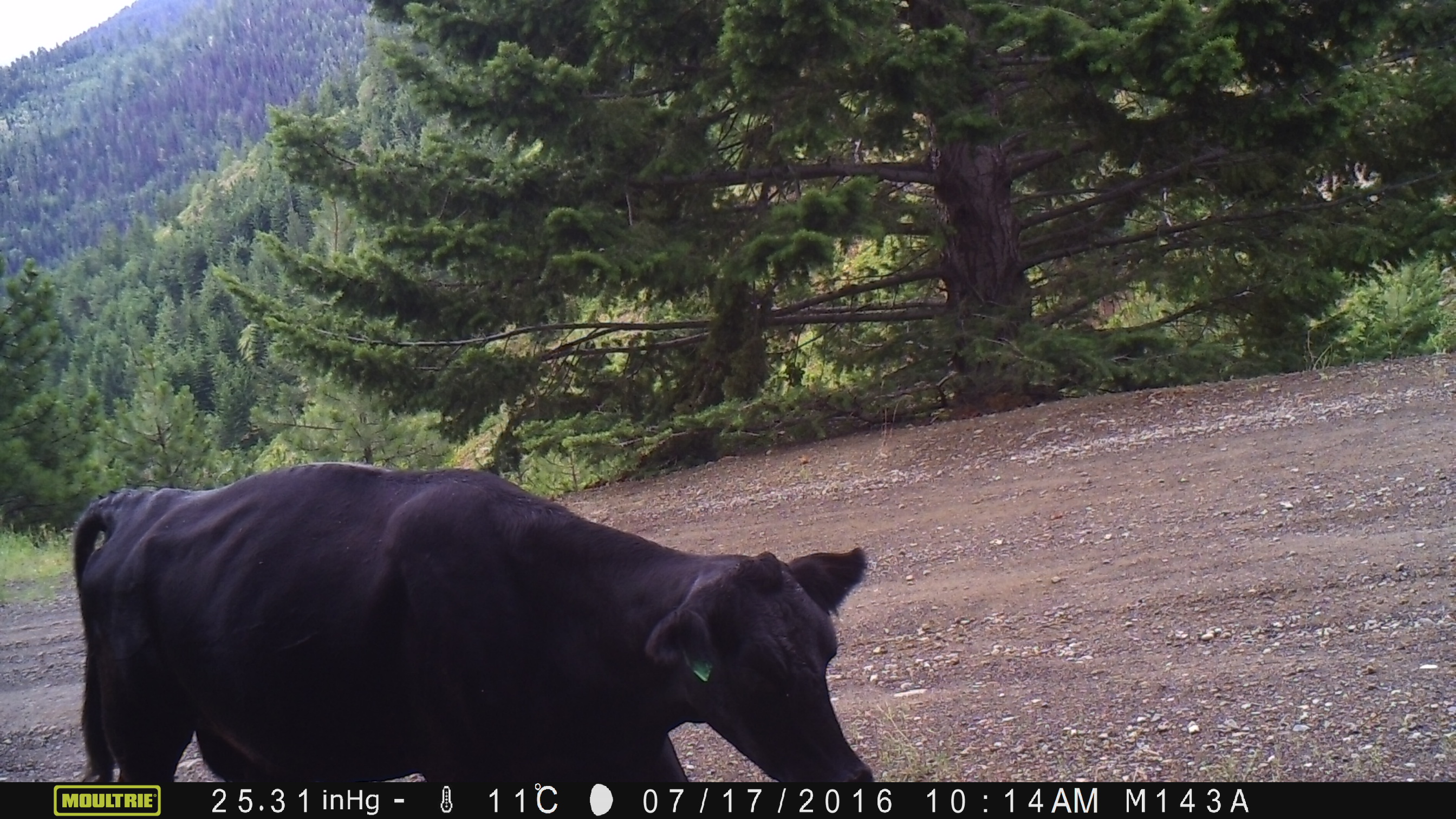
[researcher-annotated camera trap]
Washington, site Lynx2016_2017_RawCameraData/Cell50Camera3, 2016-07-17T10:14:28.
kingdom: Animalia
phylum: Chordata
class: Mammalia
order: Artiodactyla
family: Bovidae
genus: Bos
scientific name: Bos taurus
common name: domestic cattle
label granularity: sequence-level